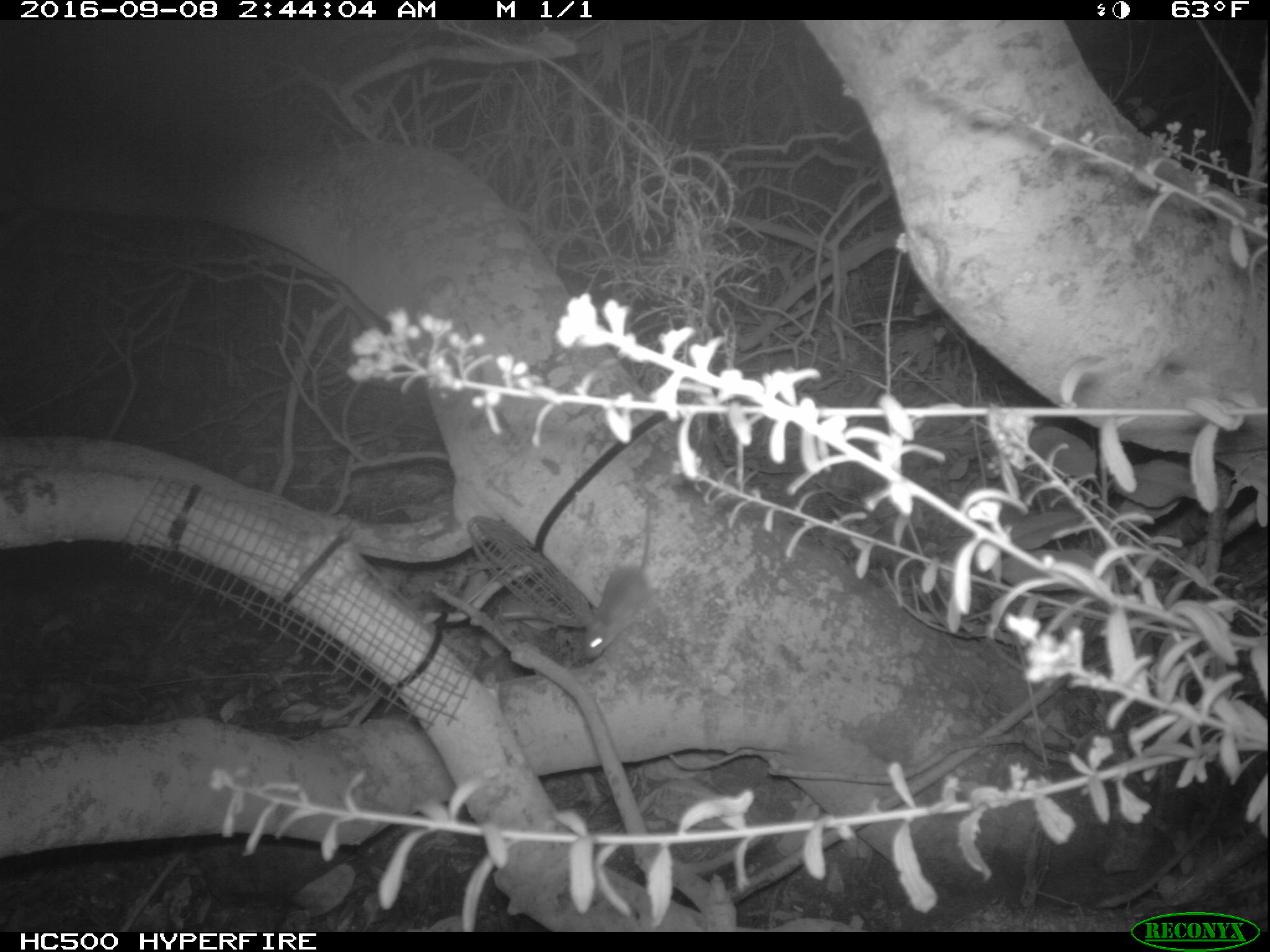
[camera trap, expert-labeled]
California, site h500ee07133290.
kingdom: Animalia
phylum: Chordata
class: Mammalia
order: Rodentia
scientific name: Rodentia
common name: rodent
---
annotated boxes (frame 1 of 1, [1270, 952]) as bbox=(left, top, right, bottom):
rodent: bbox=(575, 501, 651, 663)